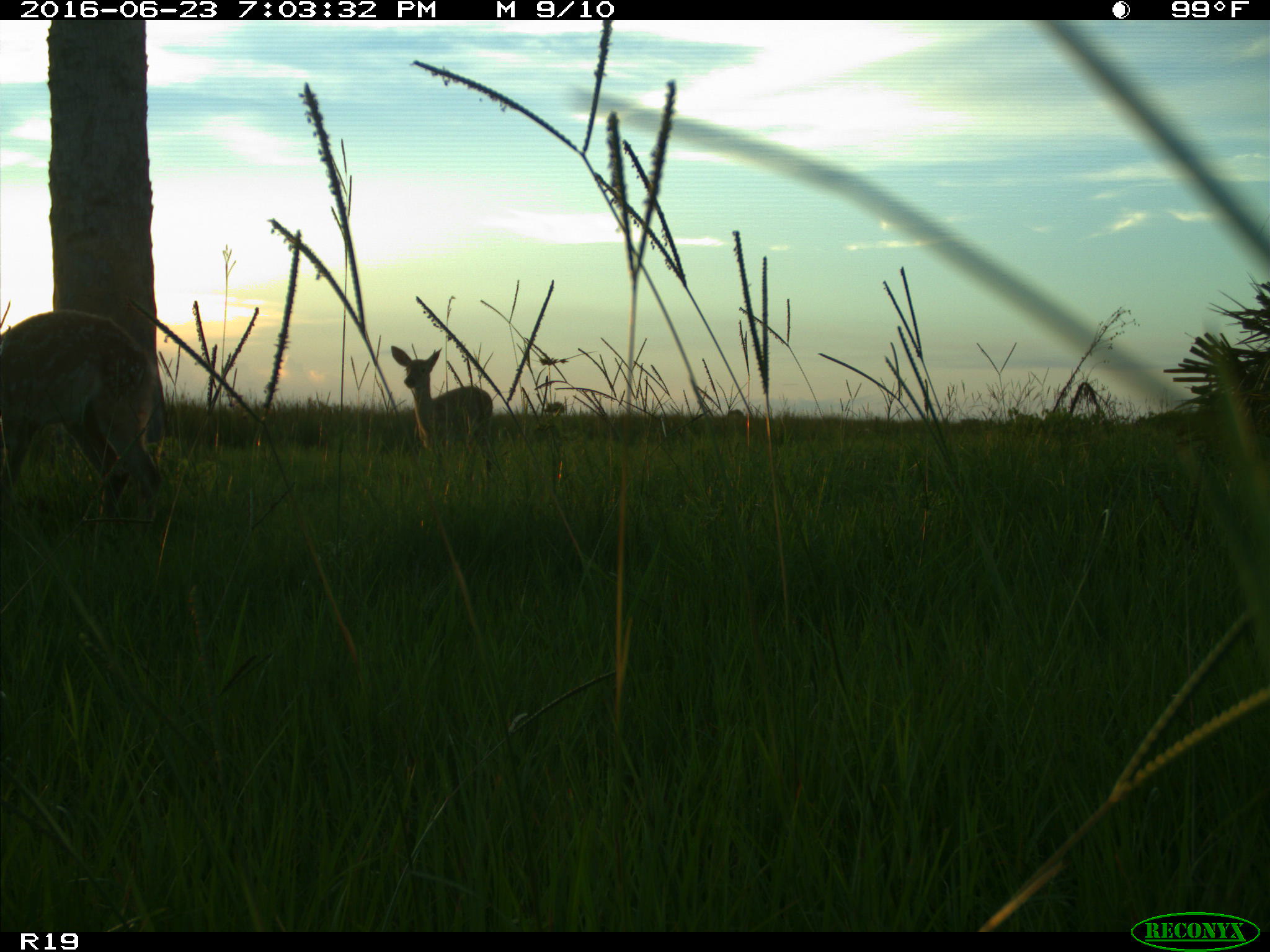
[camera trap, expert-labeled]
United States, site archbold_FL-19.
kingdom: Animalia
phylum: Chordata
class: Mammalia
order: Artiodactyla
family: Cervidae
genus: Odocoileus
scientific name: Odocoileus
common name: deer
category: unidentified deer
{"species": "unidentified deer (deer) (Odocoileus)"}